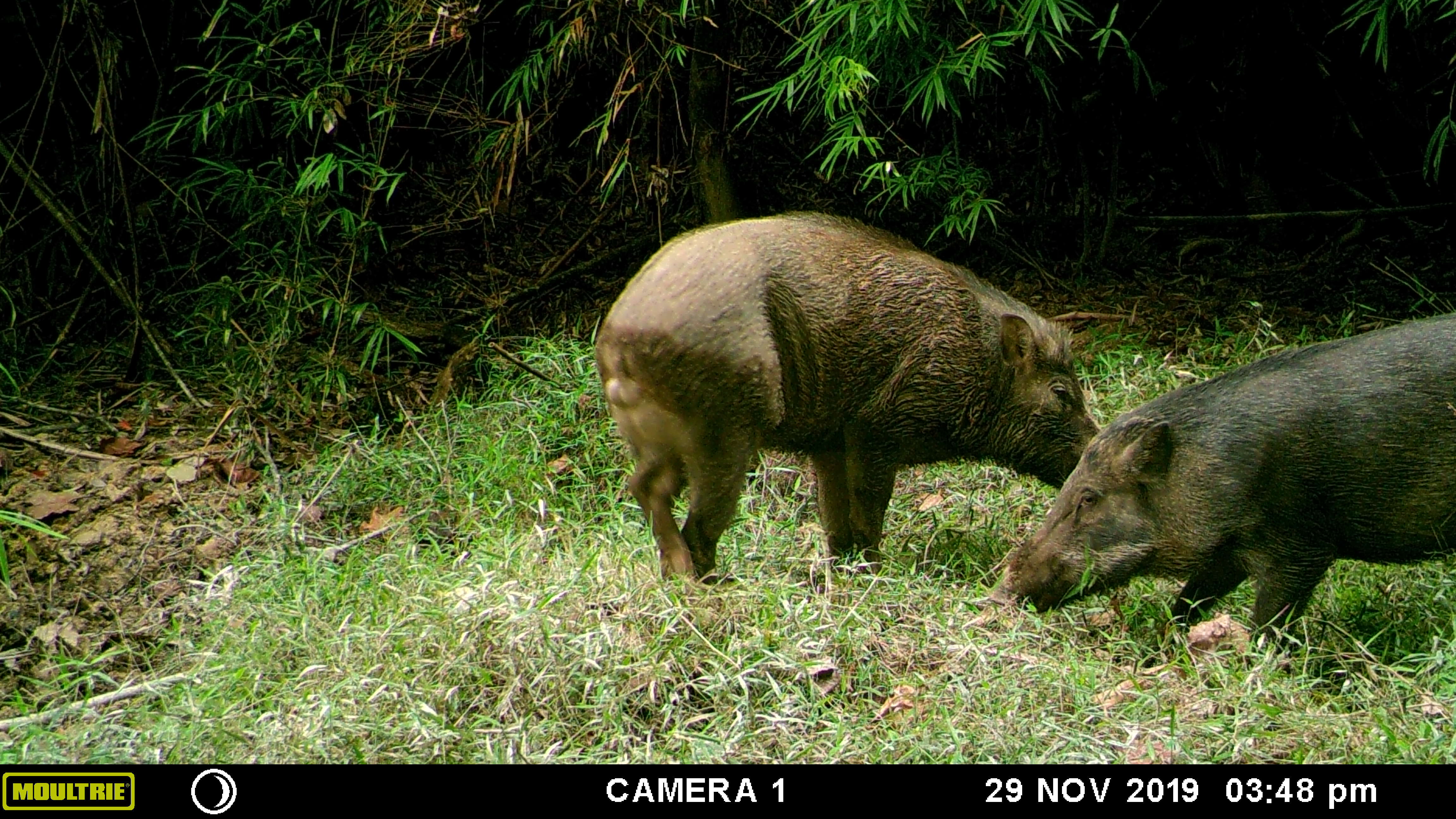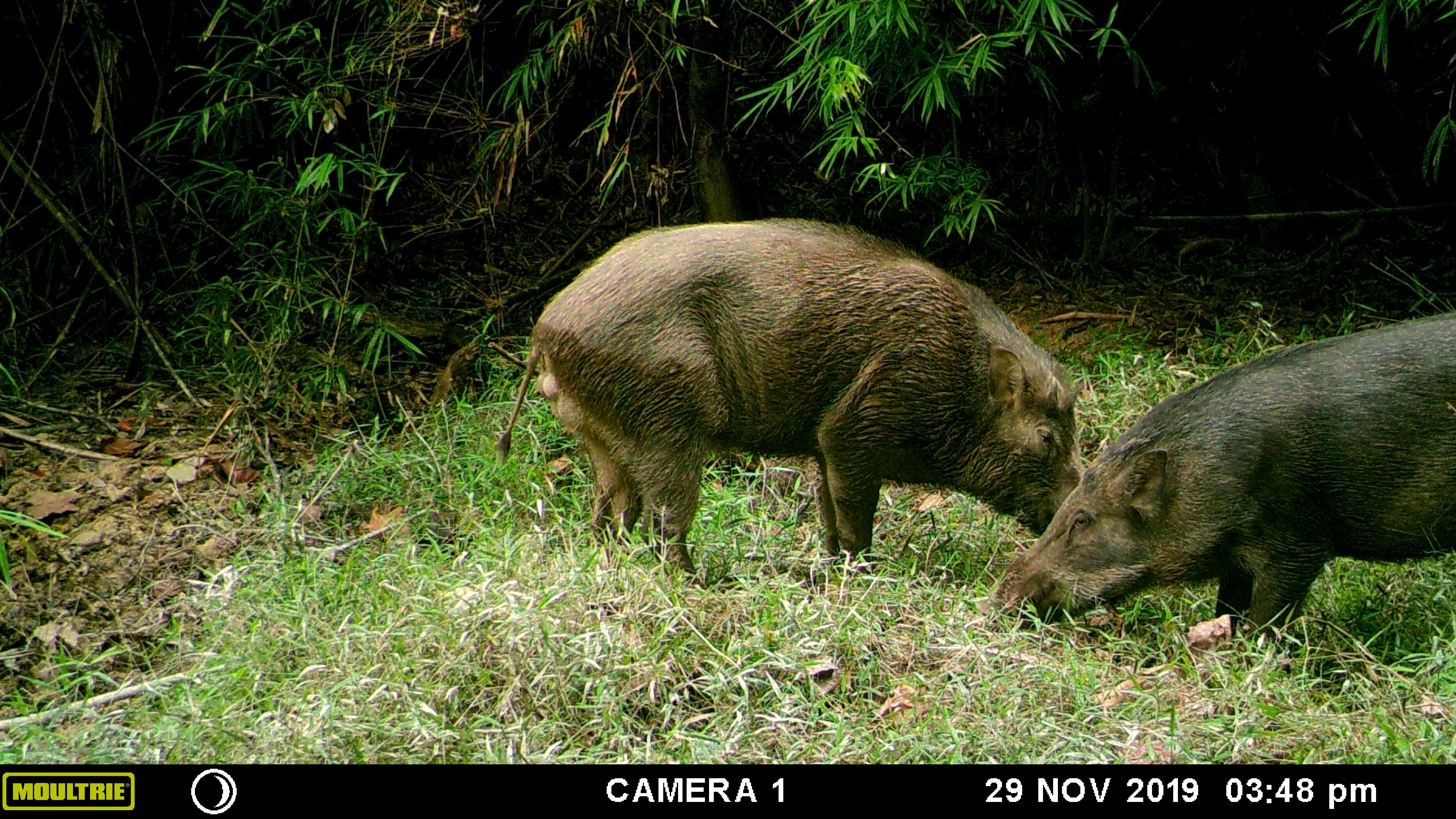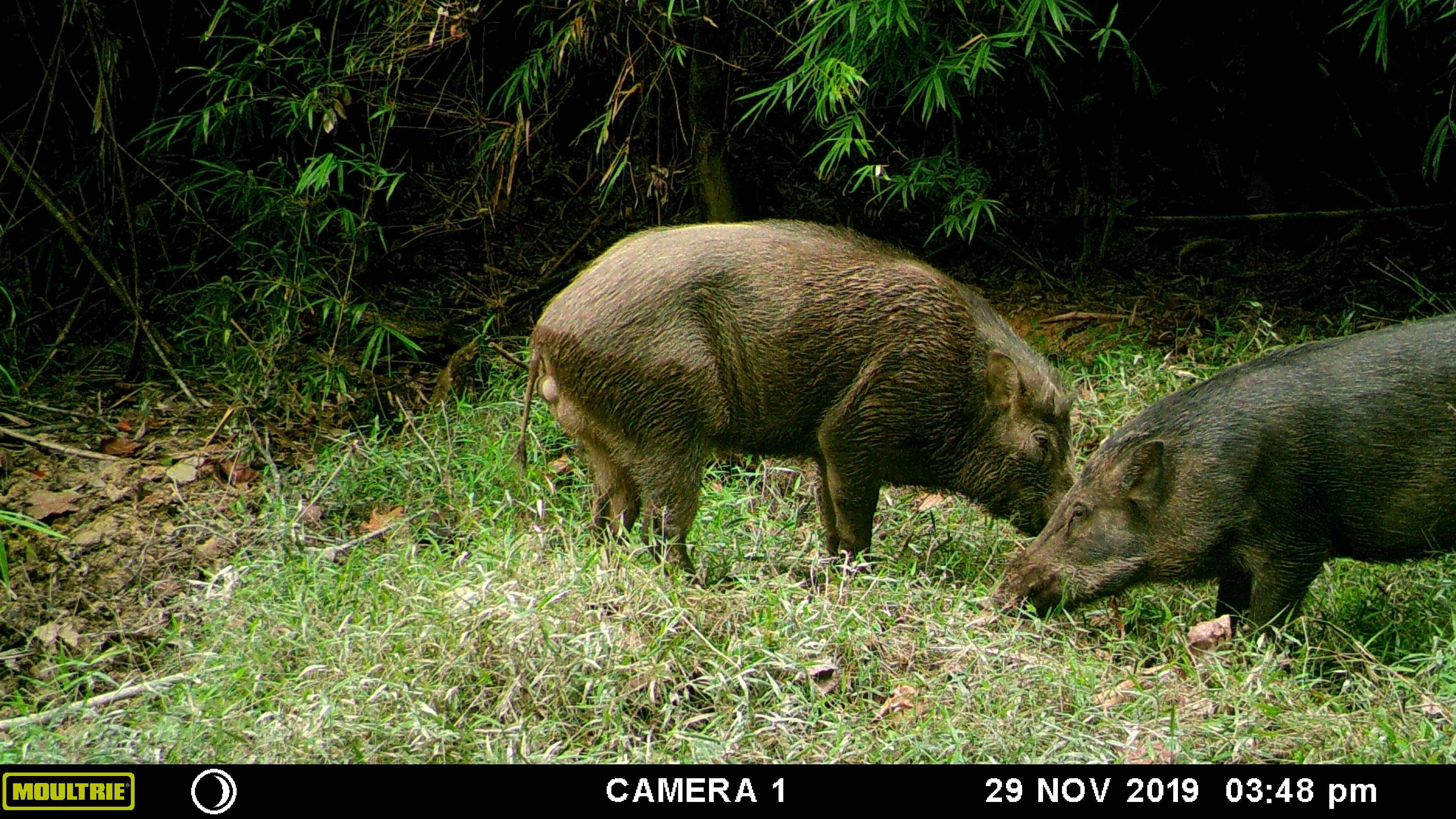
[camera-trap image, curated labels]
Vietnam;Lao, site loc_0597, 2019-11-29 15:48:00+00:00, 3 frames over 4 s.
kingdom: Animalia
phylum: Chordata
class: Mammalia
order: Artiodactyla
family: Suidae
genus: Sus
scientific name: Sus scrofa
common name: eurasian wild pig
Eurasian wild pig (Sus scrofa). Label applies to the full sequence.